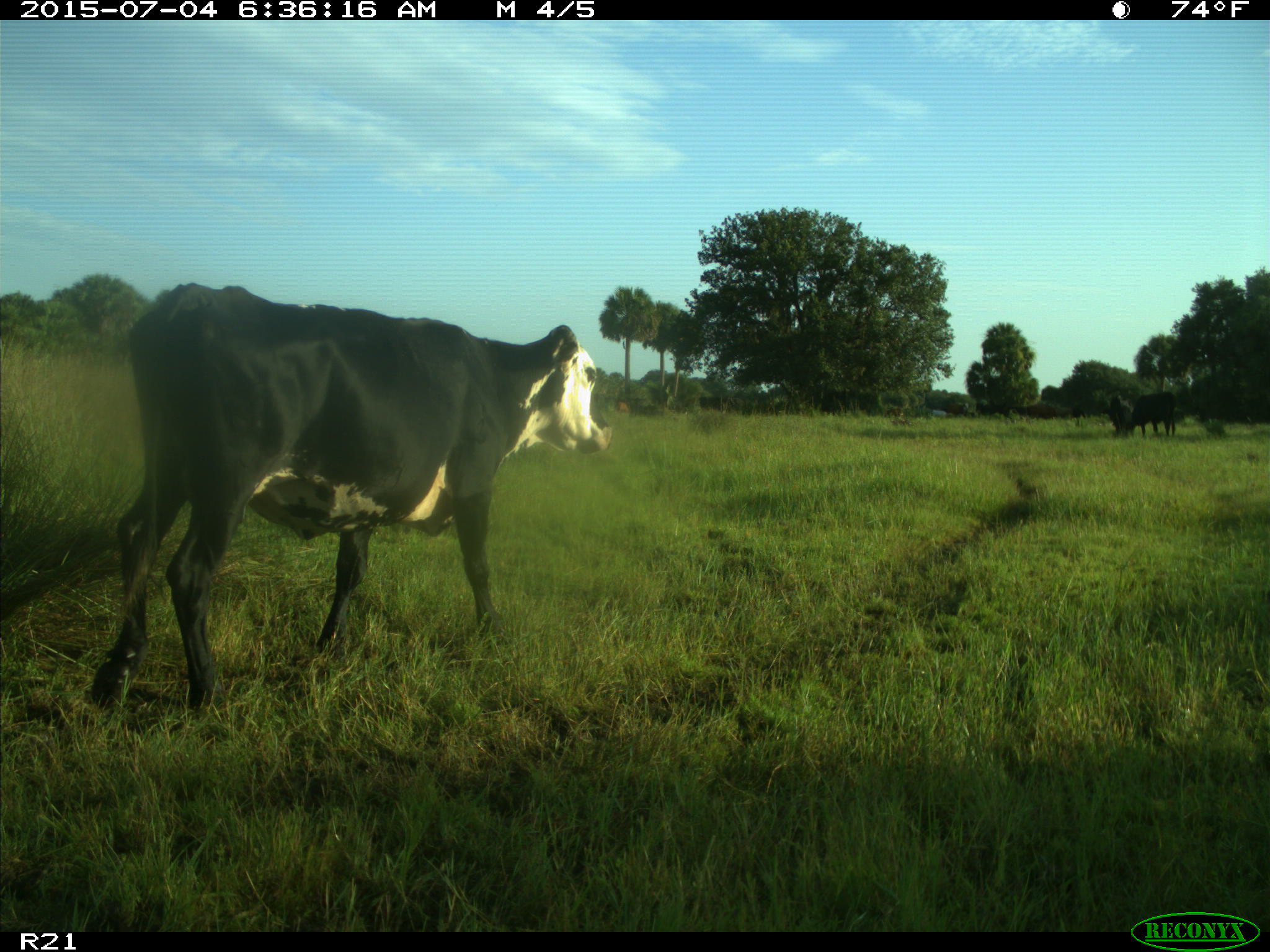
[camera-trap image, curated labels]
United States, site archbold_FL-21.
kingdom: Animalia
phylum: Chordata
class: Mammalia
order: Artiodactyla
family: Bovidae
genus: Bos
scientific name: Bos taurus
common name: domestic cow